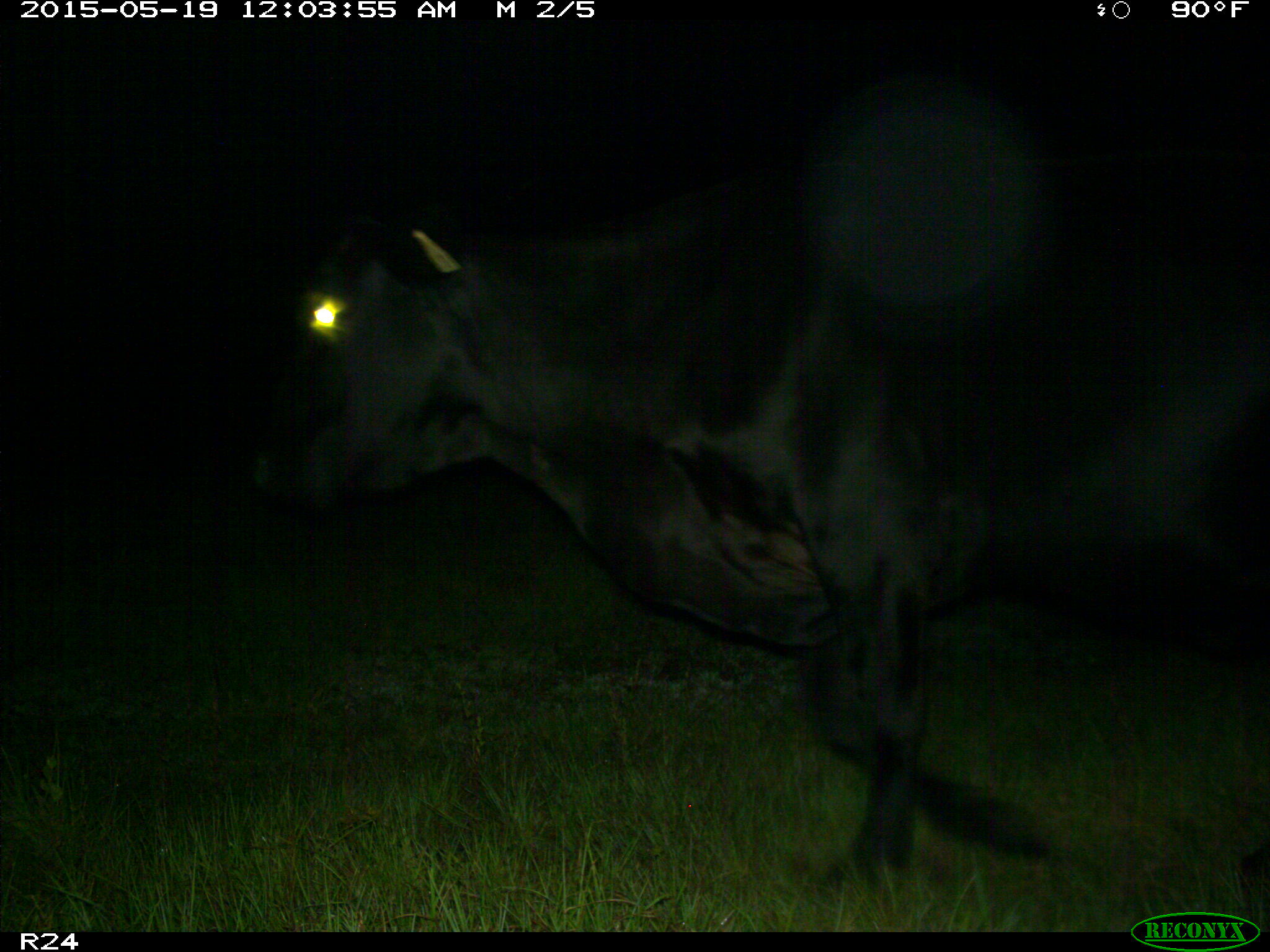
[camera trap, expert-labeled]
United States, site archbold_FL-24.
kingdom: Animalia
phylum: Chordata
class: Mammalia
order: Artiodactyla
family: Bovidae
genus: Bos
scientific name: Bos taurus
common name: domestic cow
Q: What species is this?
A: Bos taurus (domestic cow).